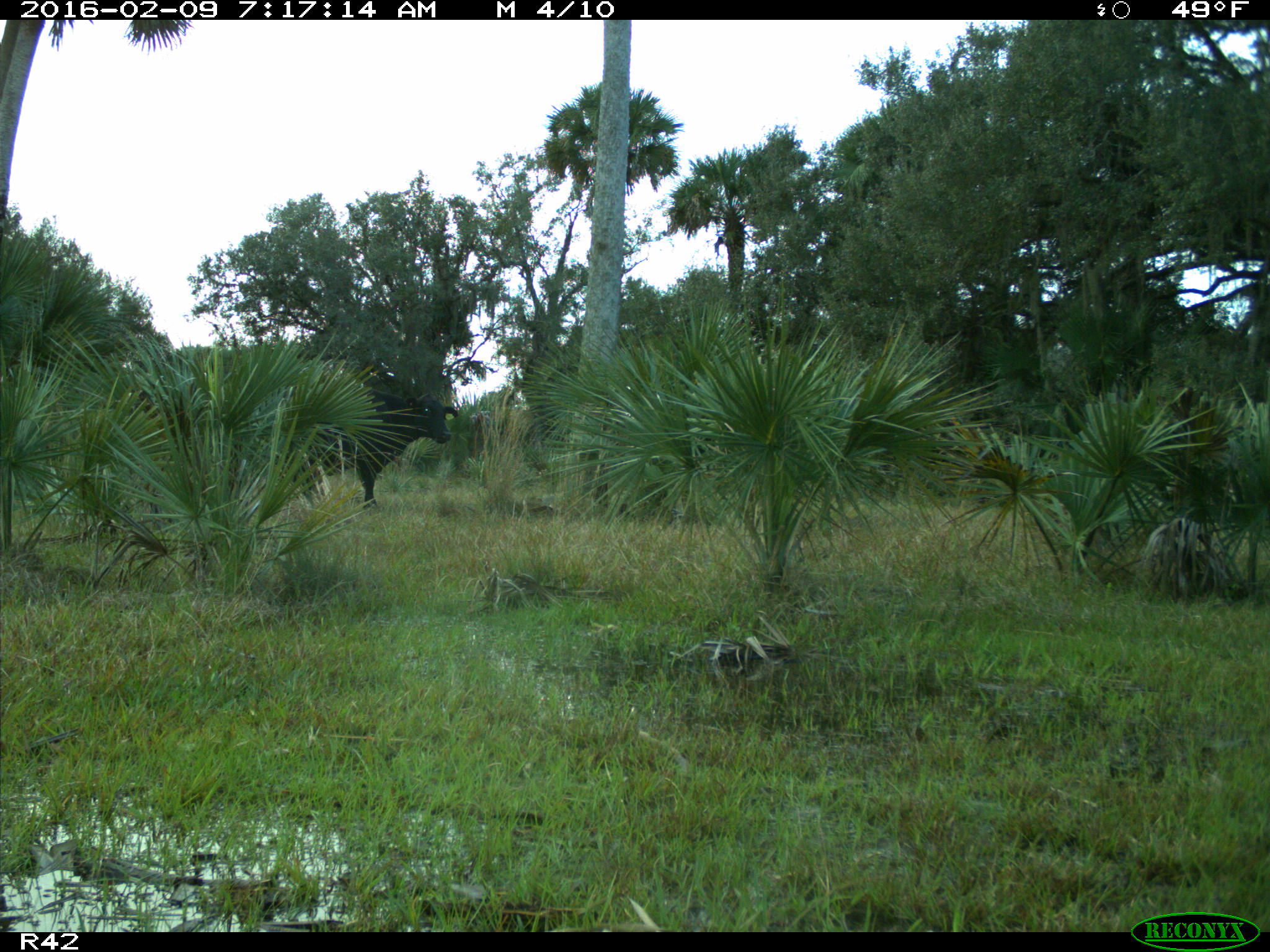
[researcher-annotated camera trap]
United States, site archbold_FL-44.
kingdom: Animalia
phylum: Chordata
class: Mammalia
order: Artiodactyla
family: Bovidae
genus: Bos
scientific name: Bos taurus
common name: domestic cow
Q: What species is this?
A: Bos taurus (domestic cow).